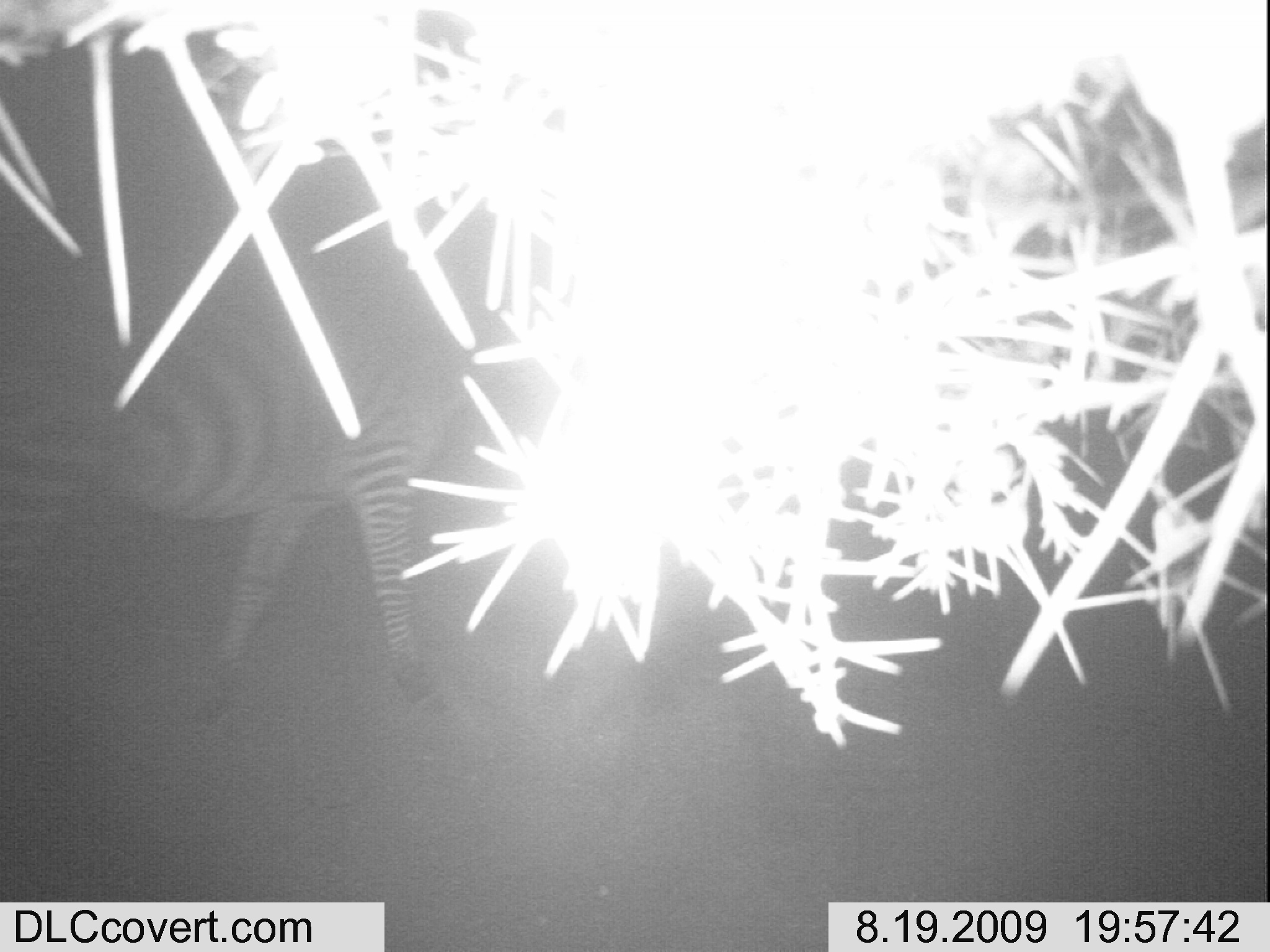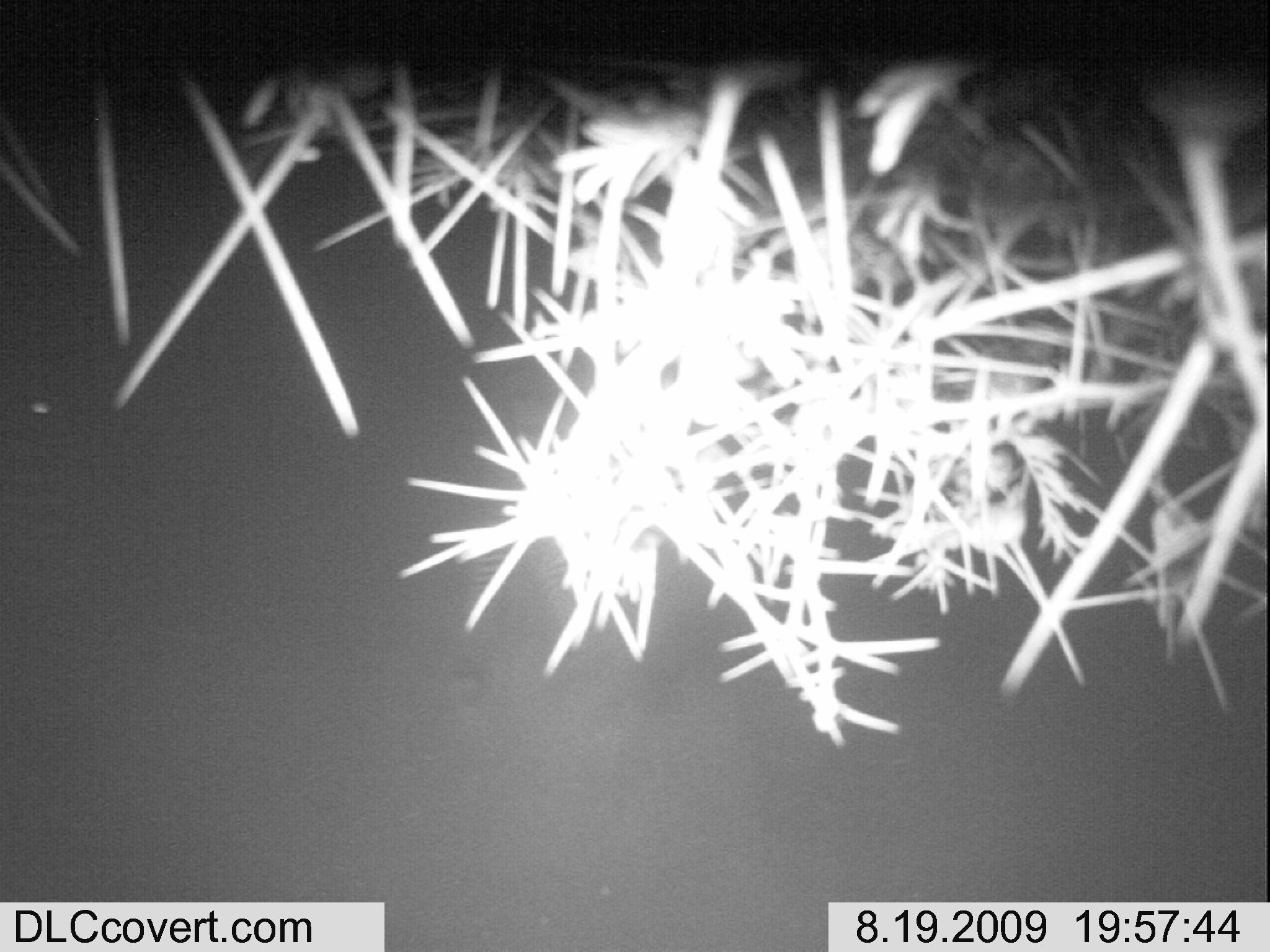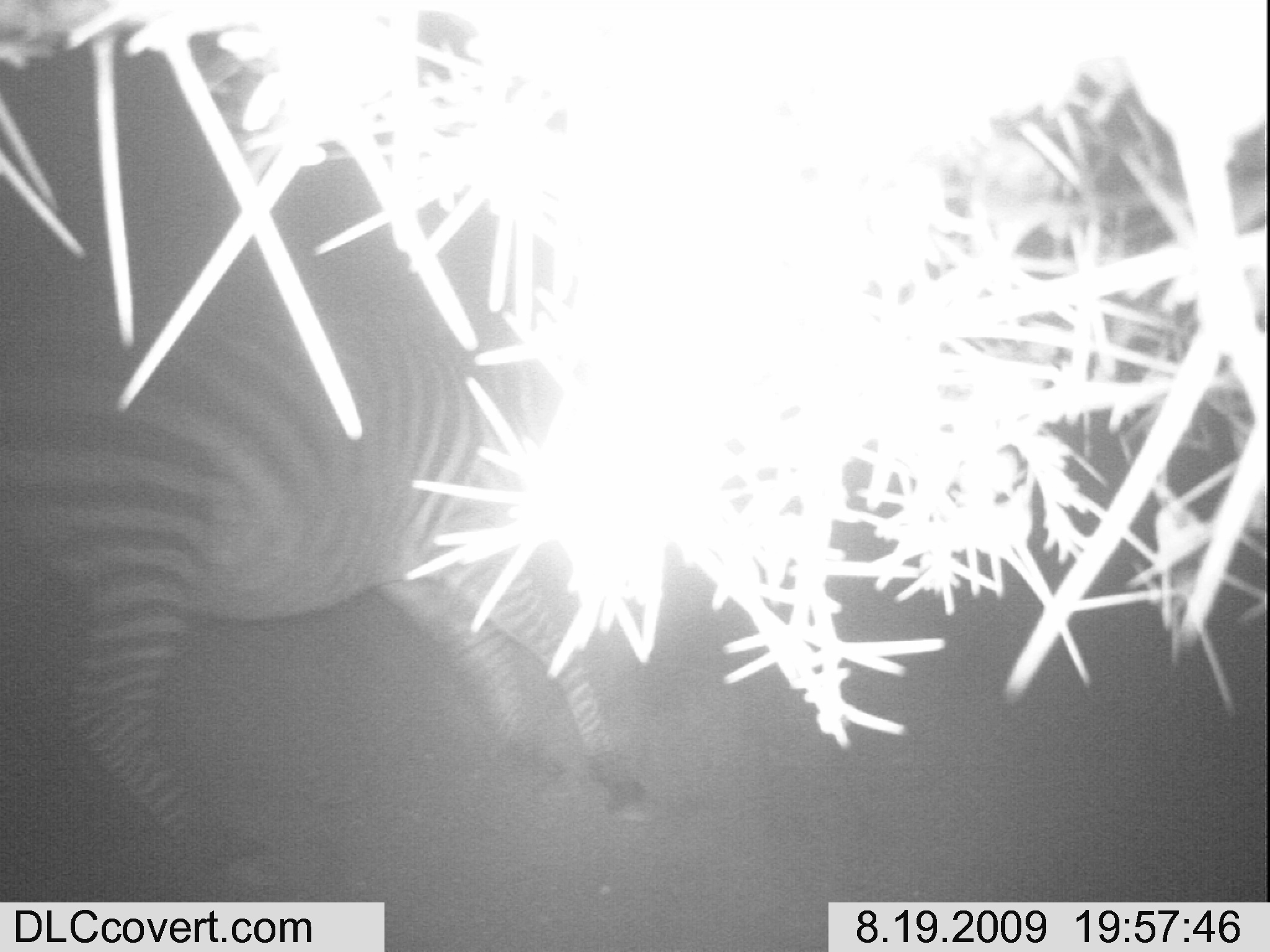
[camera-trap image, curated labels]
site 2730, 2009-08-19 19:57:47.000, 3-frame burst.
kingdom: Animalia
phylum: Chordata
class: Mammalia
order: Perissodactyla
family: Equidae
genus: Equus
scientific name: Equus quagga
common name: plains zebra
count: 1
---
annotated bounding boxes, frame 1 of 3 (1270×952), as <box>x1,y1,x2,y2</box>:
equus quagga: <box>0,189,527,718</box>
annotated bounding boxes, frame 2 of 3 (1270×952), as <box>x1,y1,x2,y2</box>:
equus quagga: <box>438,351,654,705</box>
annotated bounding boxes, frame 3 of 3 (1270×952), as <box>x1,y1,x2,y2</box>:
equus quagga: <box>0,264,671,828</box>